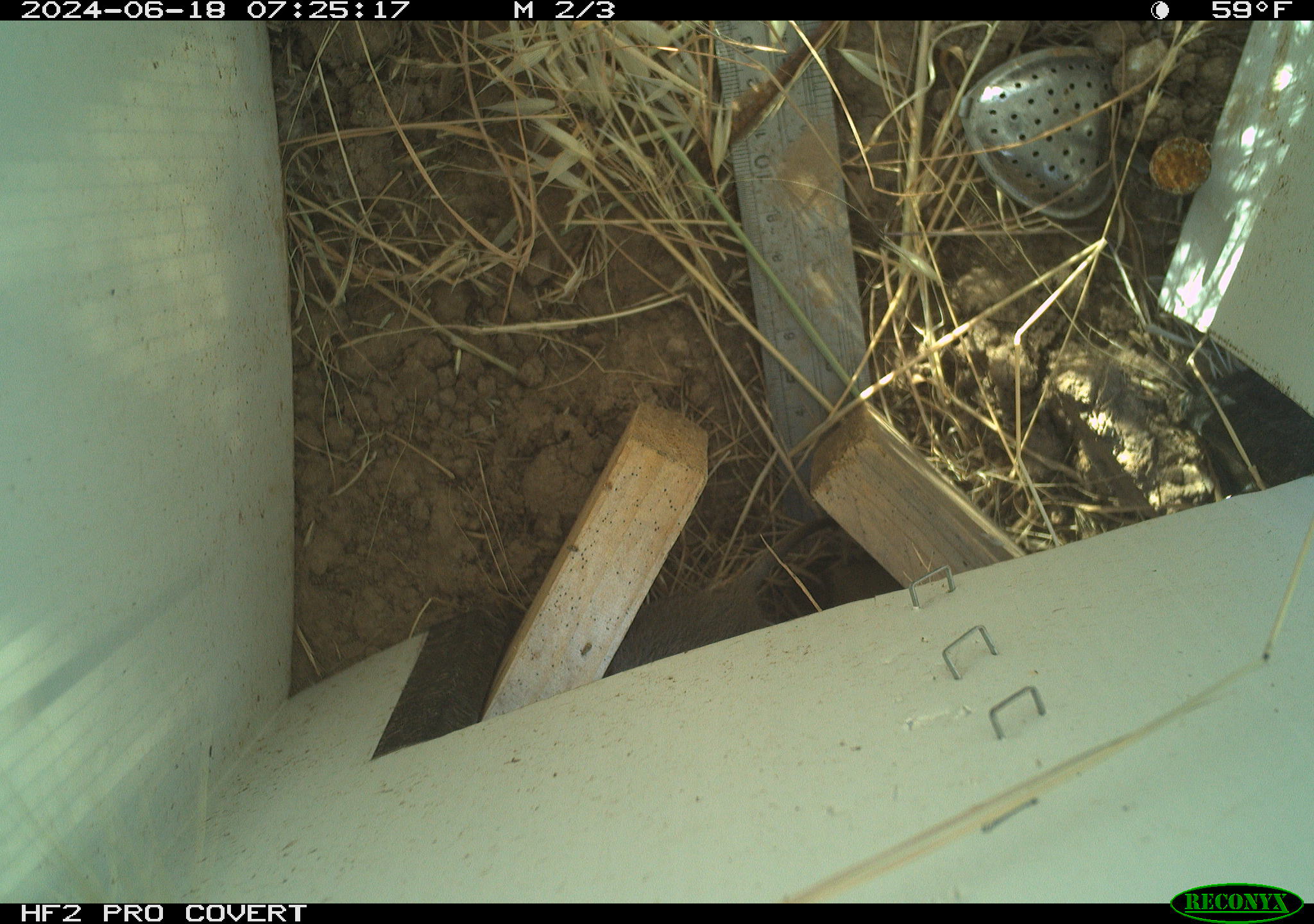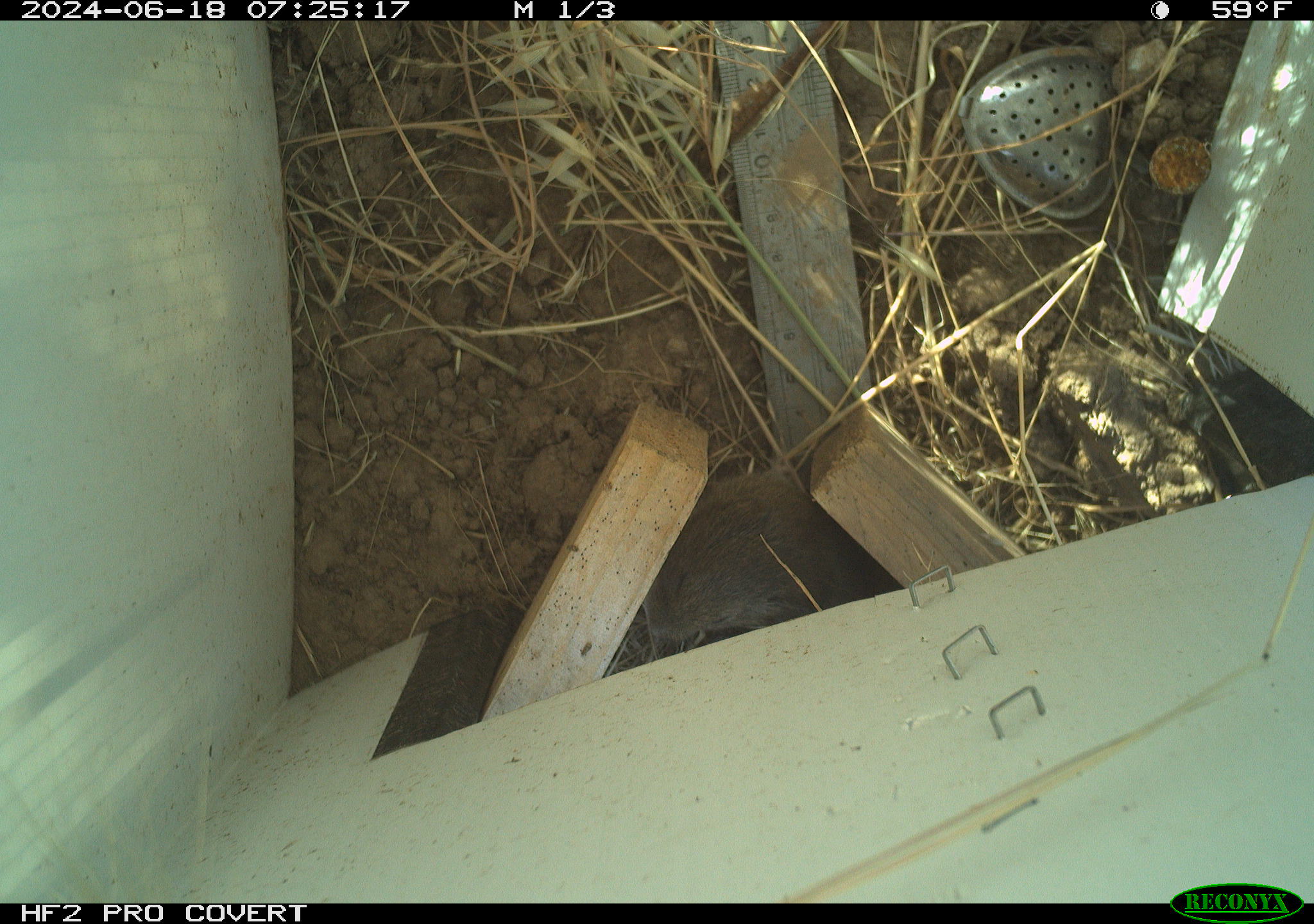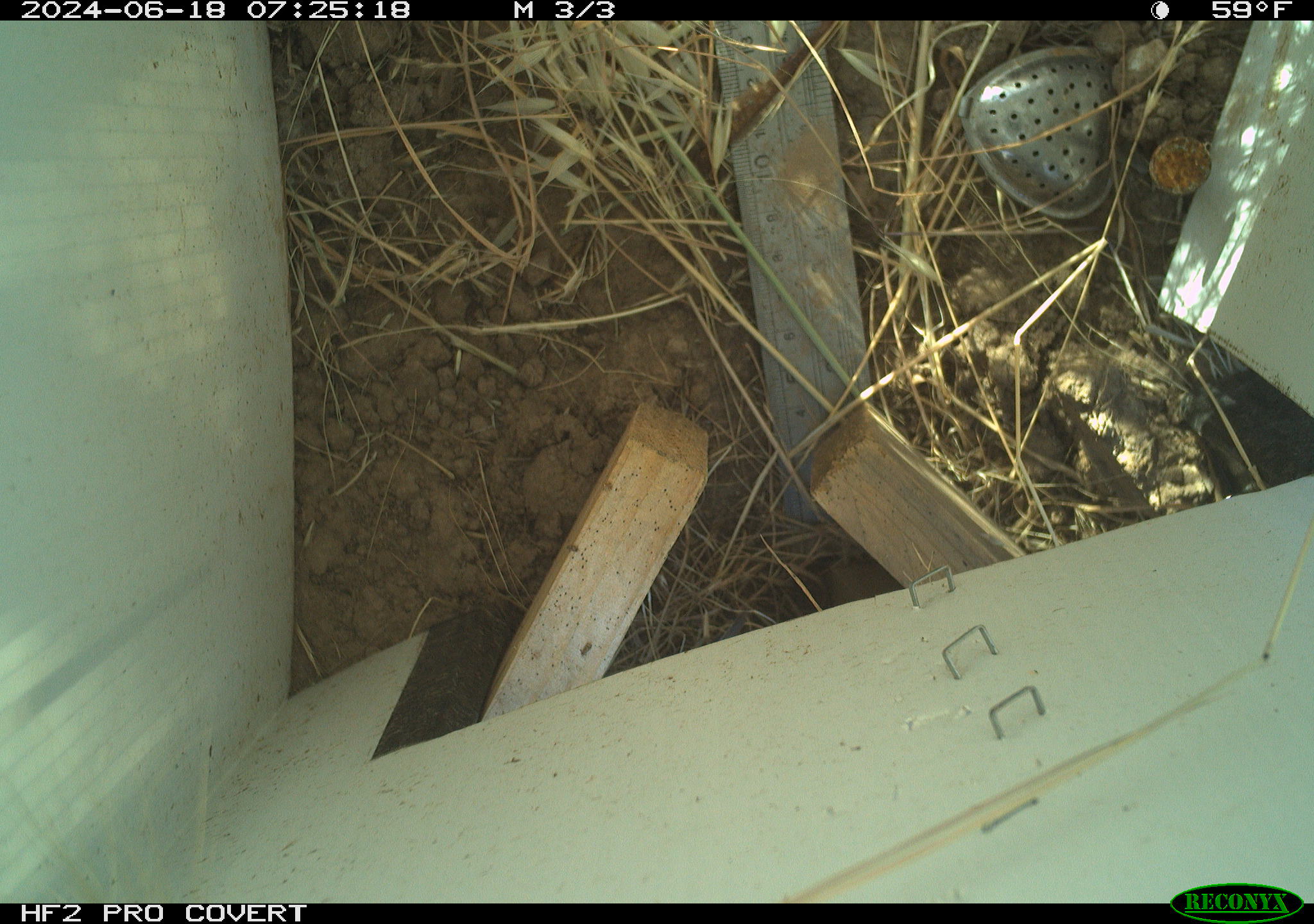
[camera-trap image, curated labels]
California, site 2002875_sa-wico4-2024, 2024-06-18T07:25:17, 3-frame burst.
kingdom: Animalia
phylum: Chordata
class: Mammalia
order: Rodentia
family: Cricetidae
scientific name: Arvicolinae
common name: voles, lemmings, and muskrats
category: arvicolinae subfamily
Arvicolinae subfamily (voles, lemmings, and muskrats) (Arvicolinae).